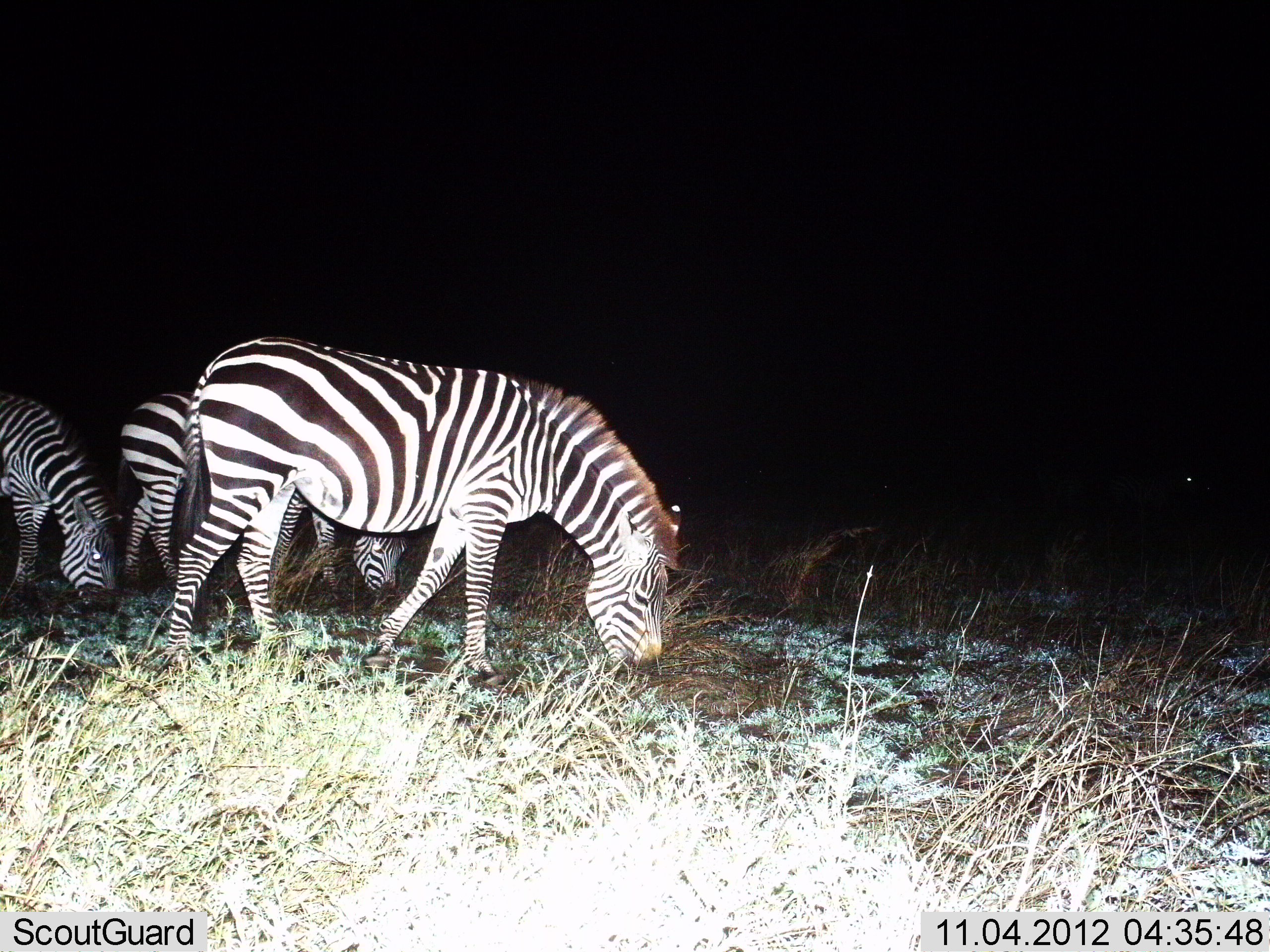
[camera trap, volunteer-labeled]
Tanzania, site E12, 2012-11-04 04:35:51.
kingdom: Animalia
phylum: Chordata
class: Mammalia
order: Perissodactyla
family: Equidae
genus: Equus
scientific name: Equus quagga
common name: plains zebra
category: zebra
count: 3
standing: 30%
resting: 0%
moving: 0%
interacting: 0%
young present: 0%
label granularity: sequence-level